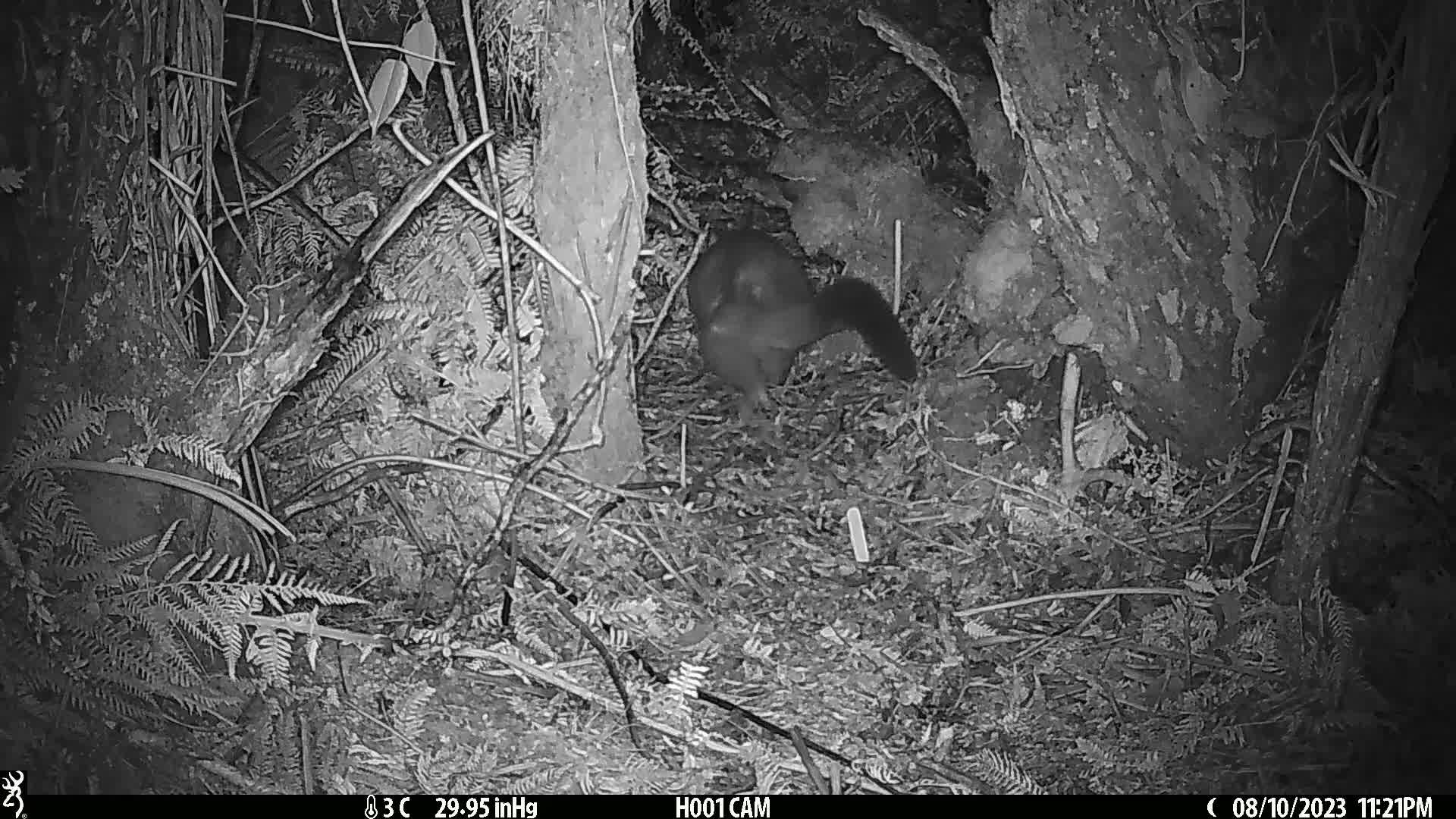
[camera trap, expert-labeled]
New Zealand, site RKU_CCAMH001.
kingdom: Animalia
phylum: Chordata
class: Mammalia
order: Diprotodontia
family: Phalangeridae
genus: Trichosurus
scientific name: Trichosurus vulpecula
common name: common brushtail possum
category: possum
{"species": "possum (common brushtail possum) (Trichosurus vulpecula)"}